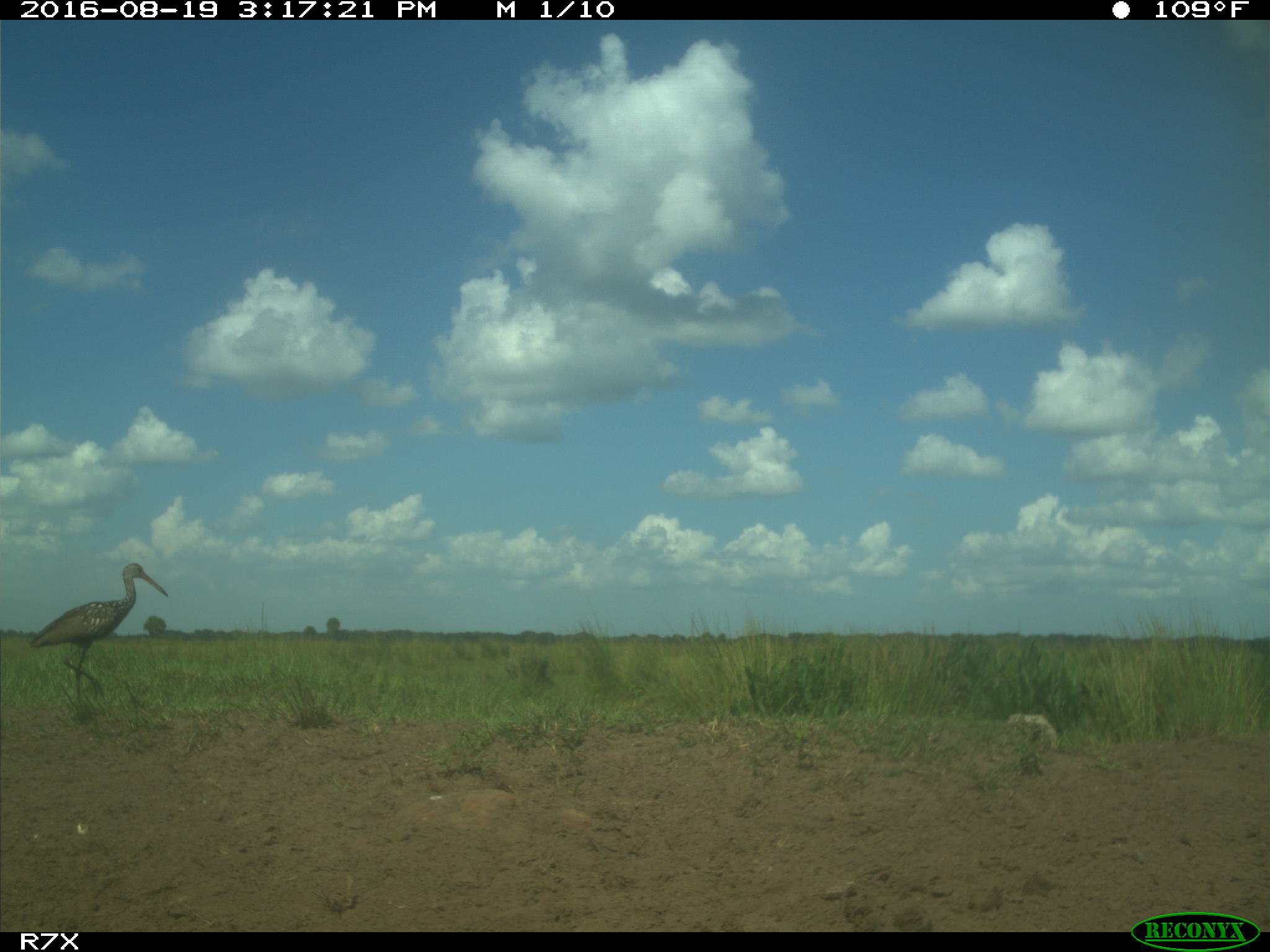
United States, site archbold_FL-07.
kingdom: Animalia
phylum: Chordata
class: Aves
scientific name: Aves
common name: birds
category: unidentified bird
Unidentified bird (birds) (Aves).